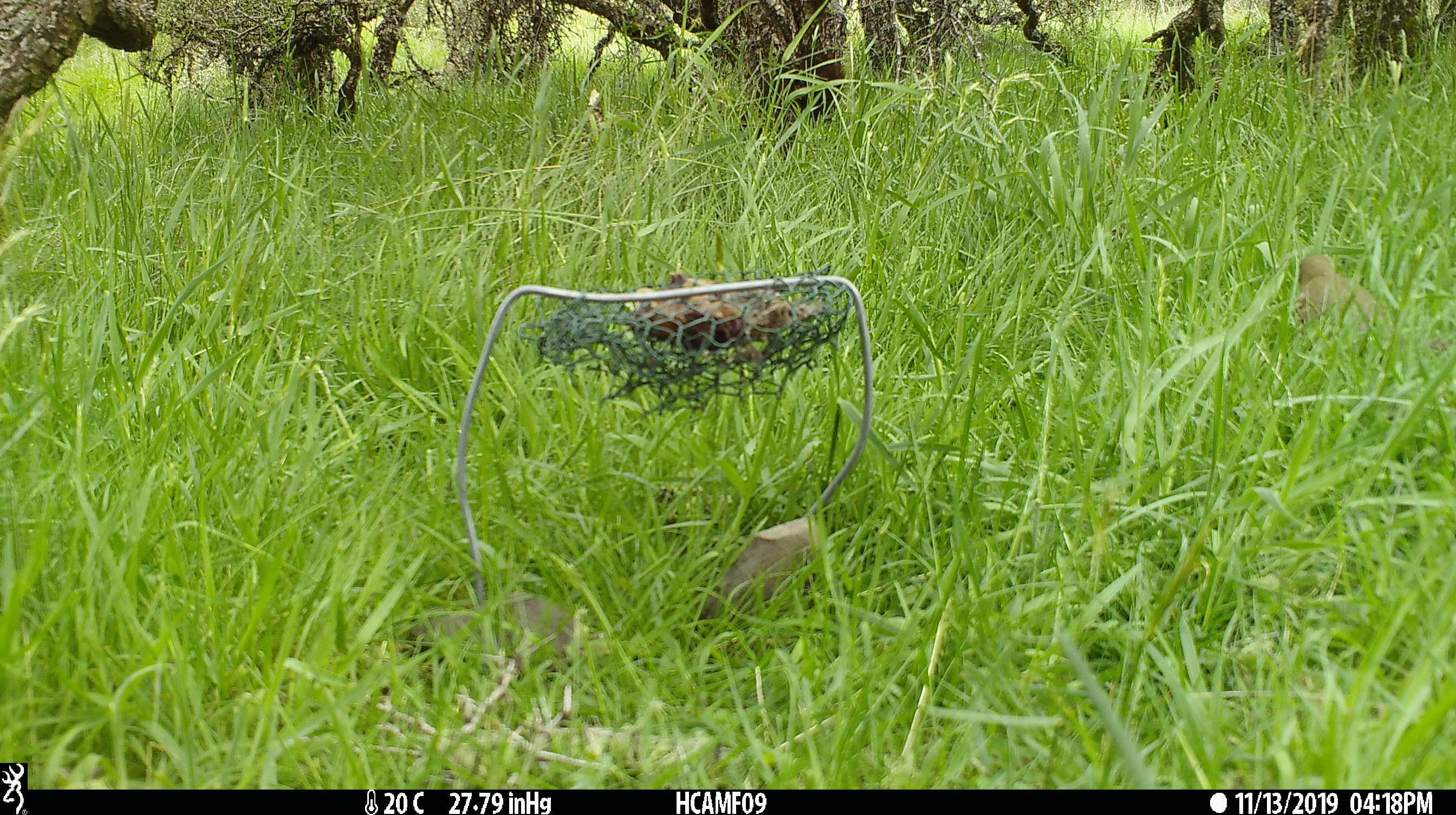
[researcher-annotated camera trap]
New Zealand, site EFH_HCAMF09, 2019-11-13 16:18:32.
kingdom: Animalia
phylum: Chordata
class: Aves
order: Passeriformes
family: Turdidae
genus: Turdus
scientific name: Turdus philomelos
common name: song thrush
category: thrush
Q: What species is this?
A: Thrush (song thrush) (Turdus philomelos).